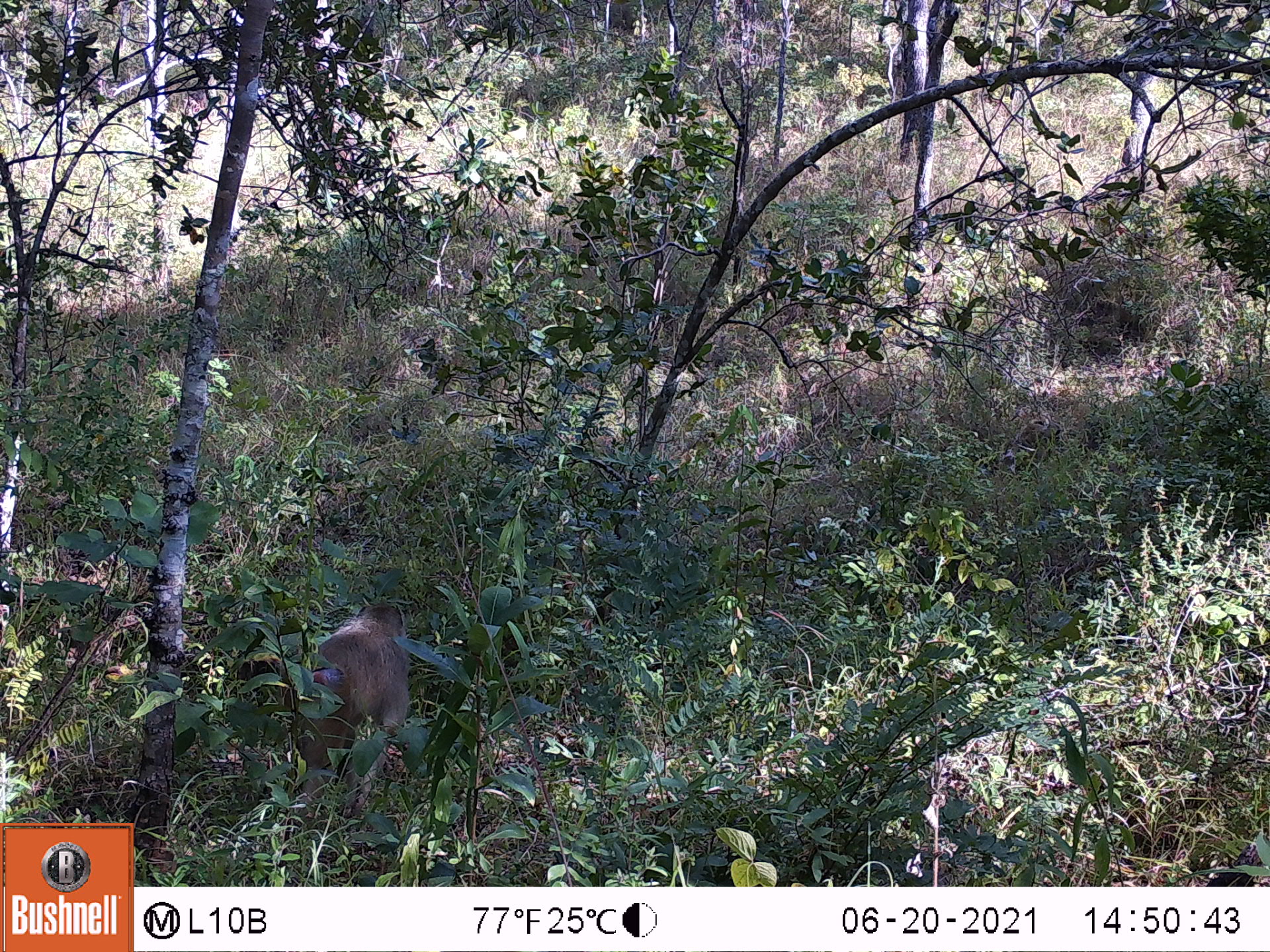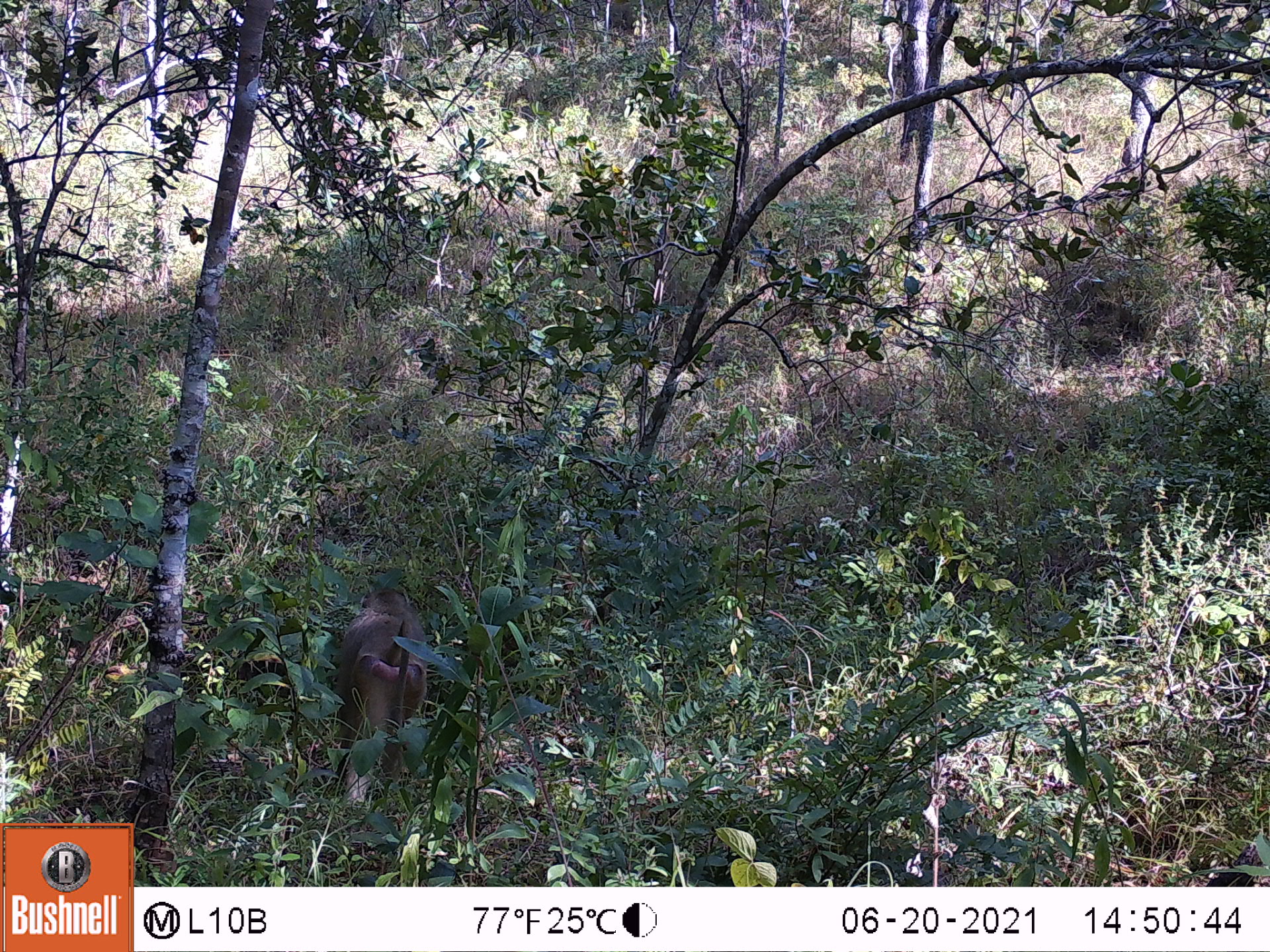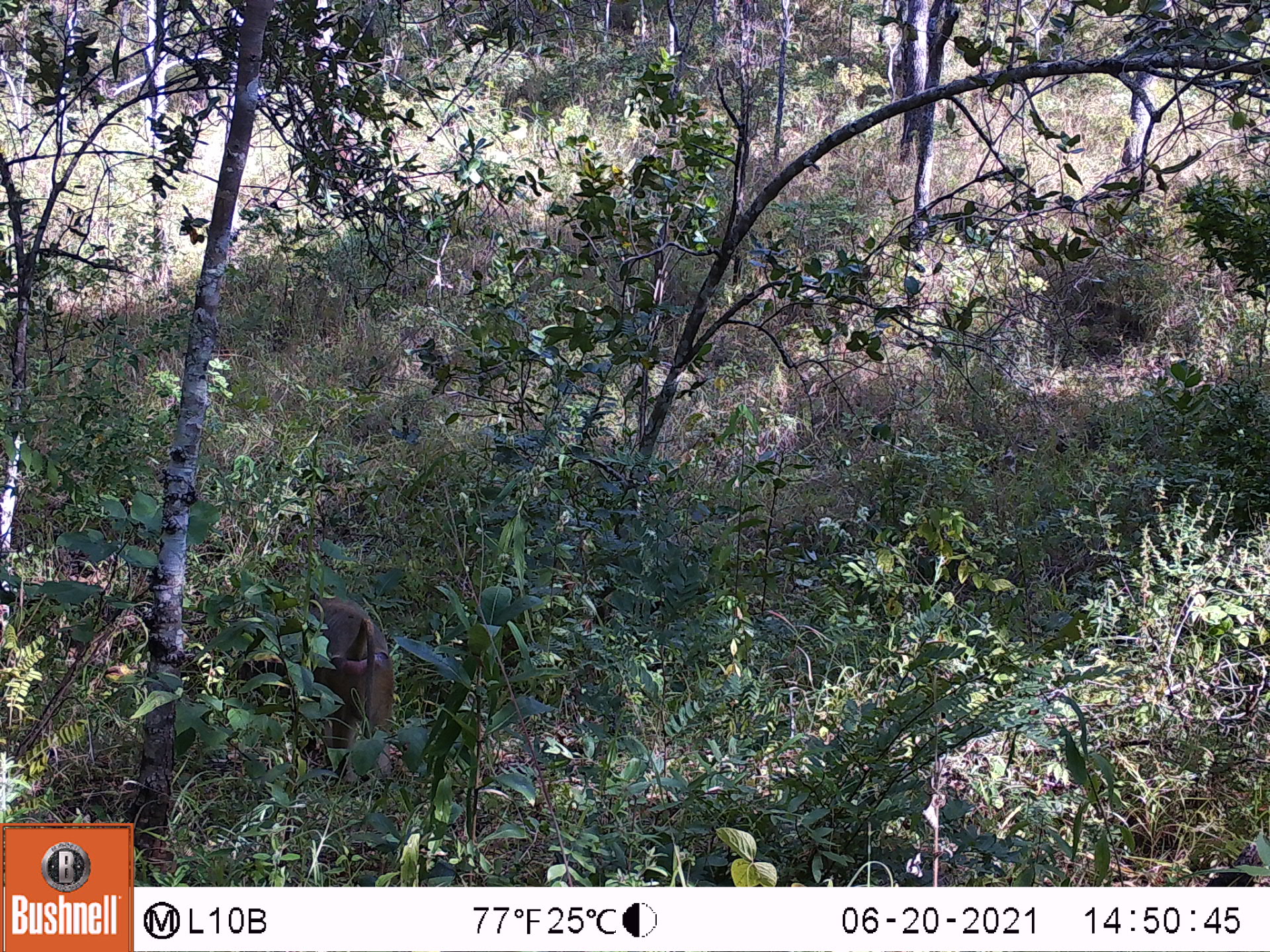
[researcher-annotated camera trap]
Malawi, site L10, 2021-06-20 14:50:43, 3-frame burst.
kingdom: Animalia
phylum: Chordata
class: Mammalia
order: Primates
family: Cercopithecidae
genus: Papio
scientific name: Papio cynocephalus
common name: yellow baboon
Yellow baboon (Papio cynocephalus), count 1.